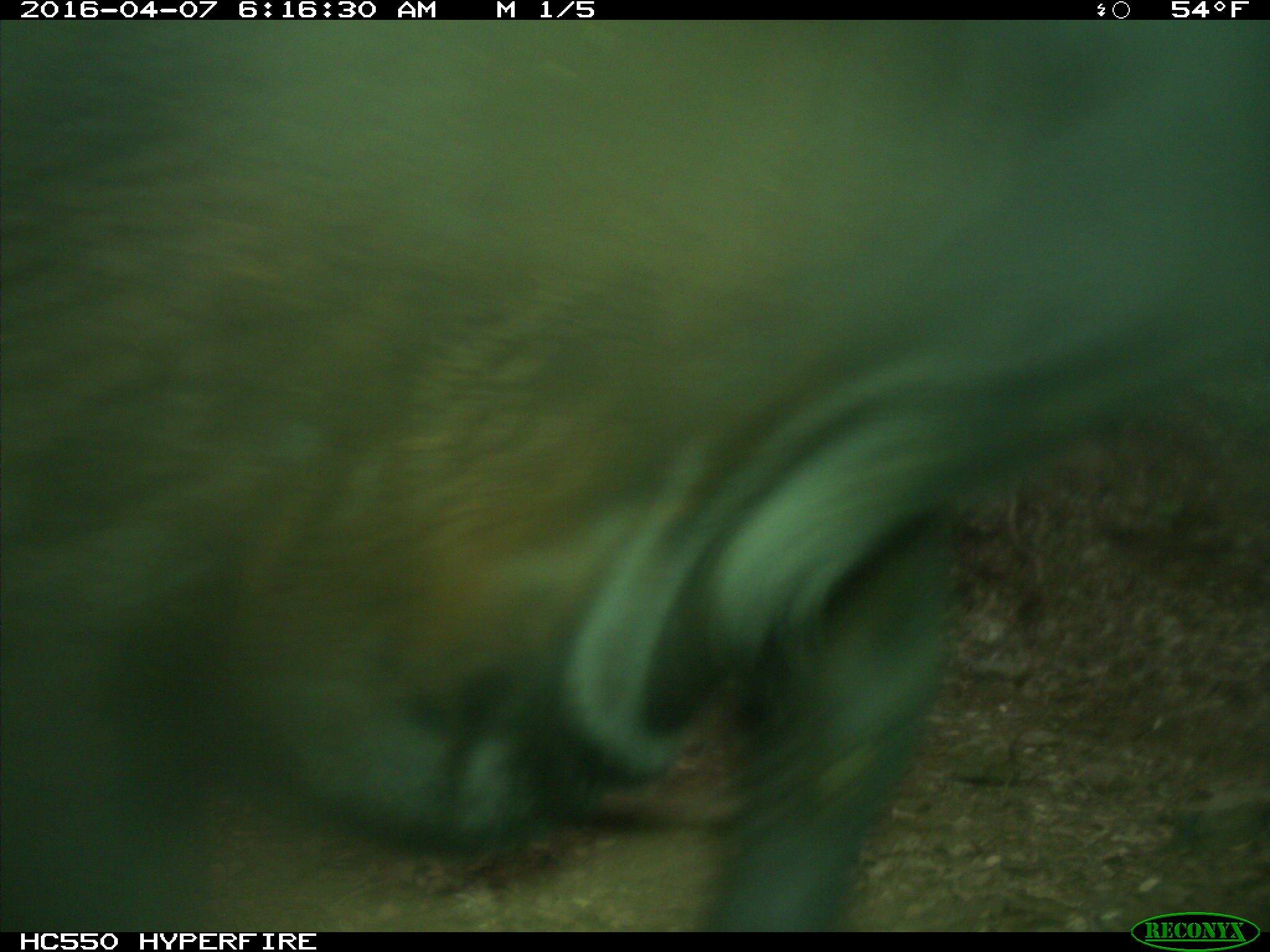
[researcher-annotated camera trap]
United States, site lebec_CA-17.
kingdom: Animalia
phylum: Chordata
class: Mammalia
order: Artiodactyla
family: Bovidae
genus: Bos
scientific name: Bos taurus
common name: domestic cow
Bos taurus (domestic cow).